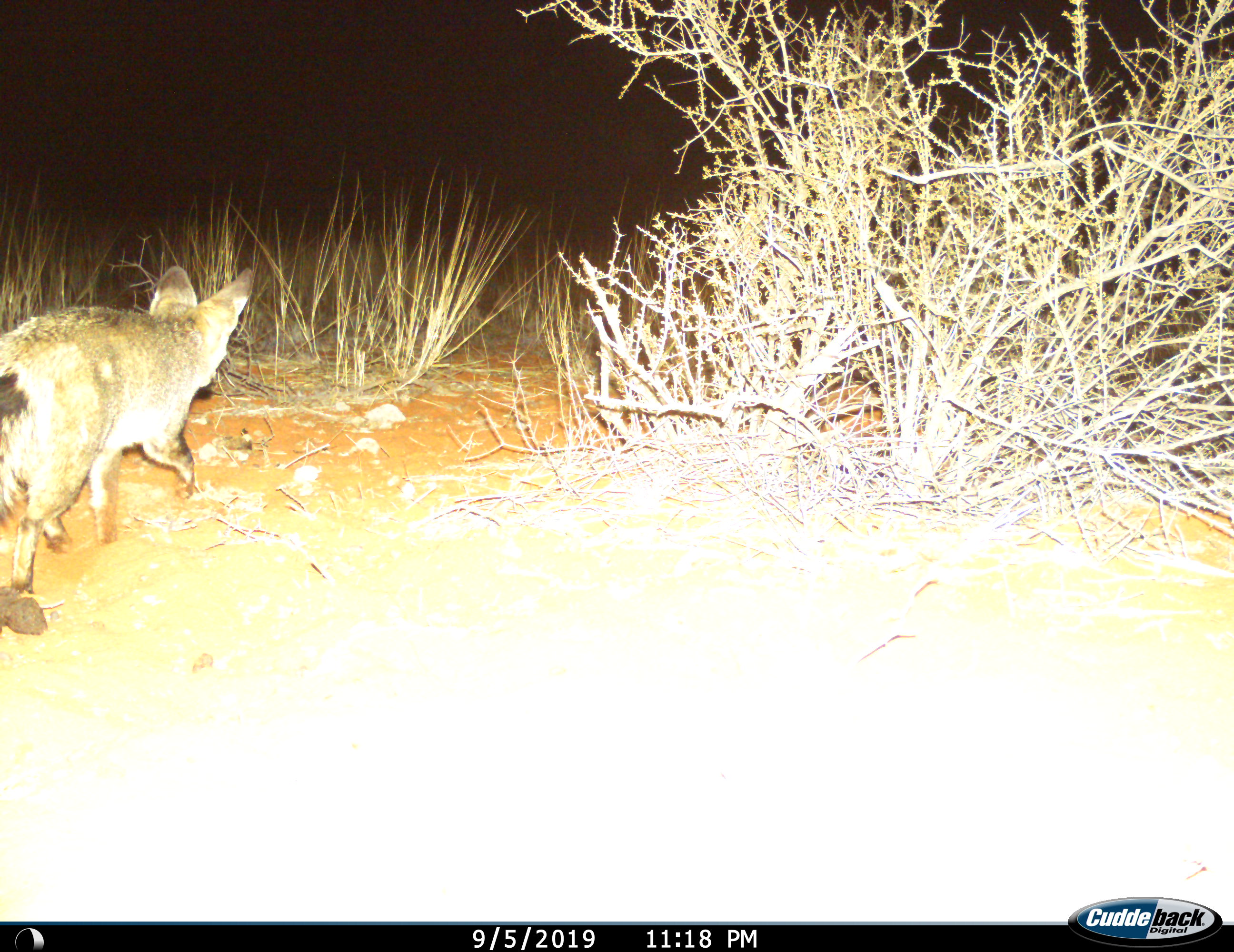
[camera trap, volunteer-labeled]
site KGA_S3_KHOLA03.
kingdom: Animalia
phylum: Chordata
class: Mammalia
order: Carnivora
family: Canidae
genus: Otocyon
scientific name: Otocyon megalotis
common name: bat-eared fox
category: foxbateared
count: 1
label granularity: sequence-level